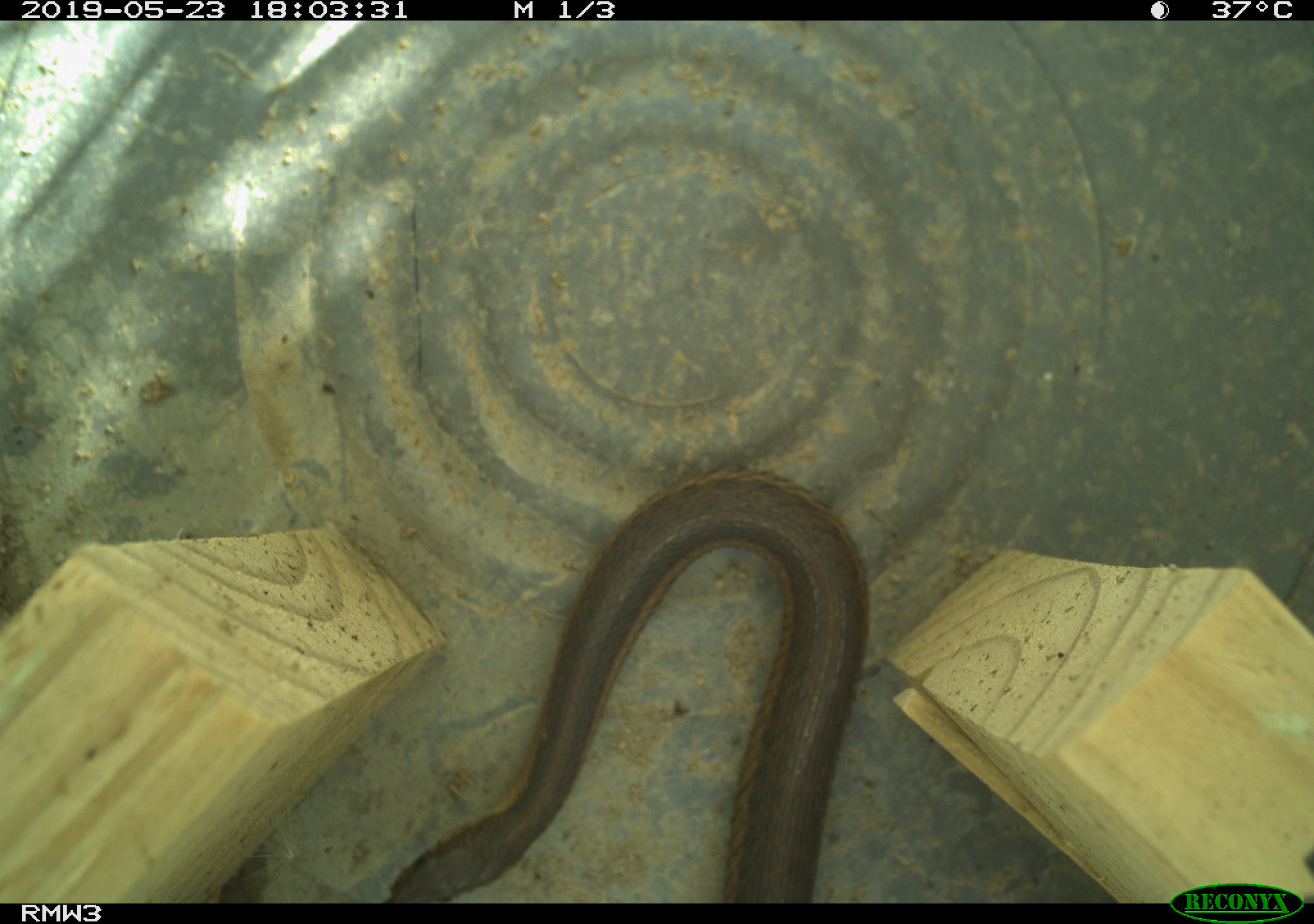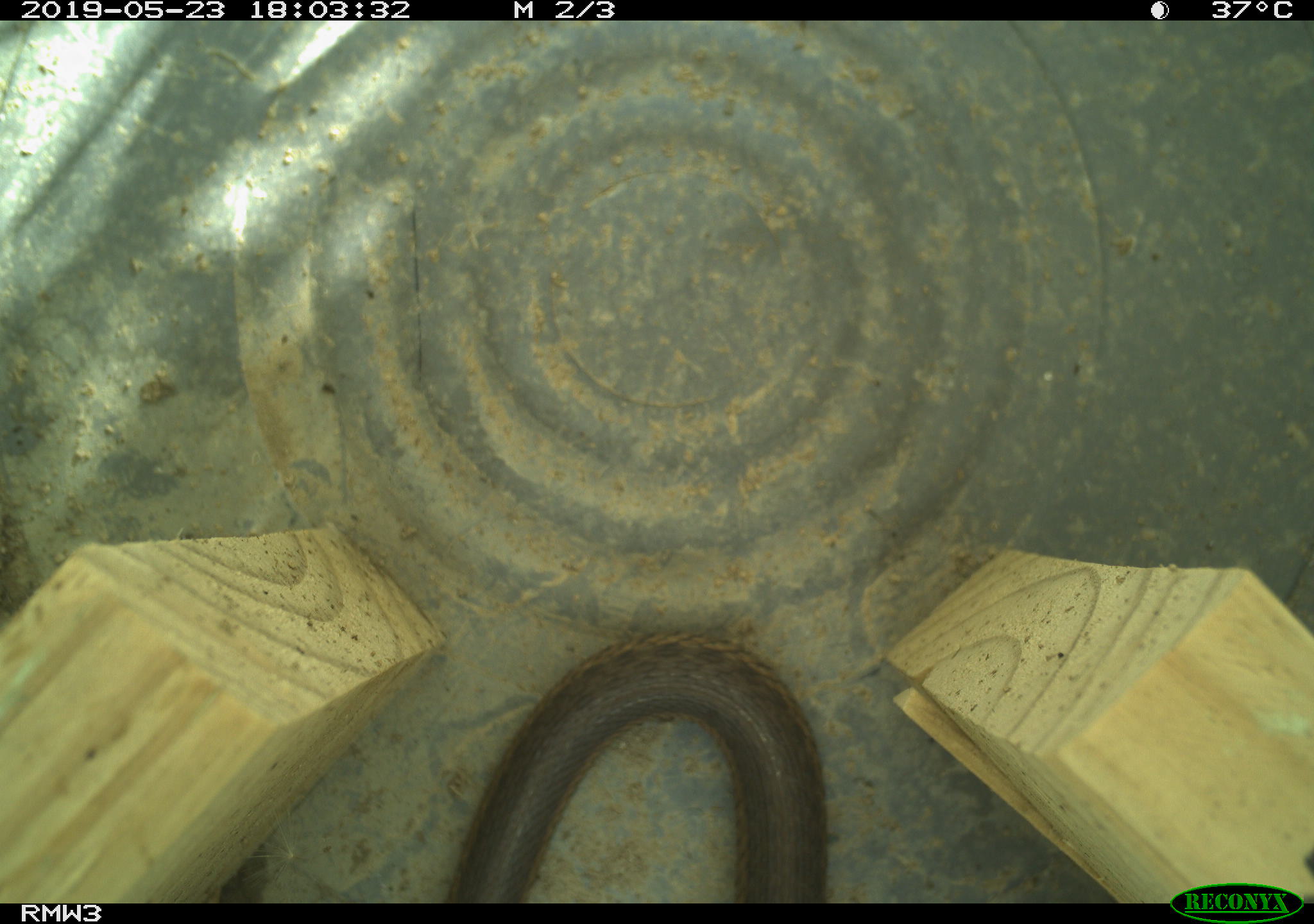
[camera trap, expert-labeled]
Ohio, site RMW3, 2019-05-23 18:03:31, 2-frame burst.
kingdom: Animalia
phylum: Chordata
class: Reptilia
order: Squamata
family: Colubridae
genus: Thamnophis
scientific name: Thamnophis sirtalis sirtalis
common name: eastern gartersnake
Eastern gartersnake (Thamnophis sirtalis sirtalis).